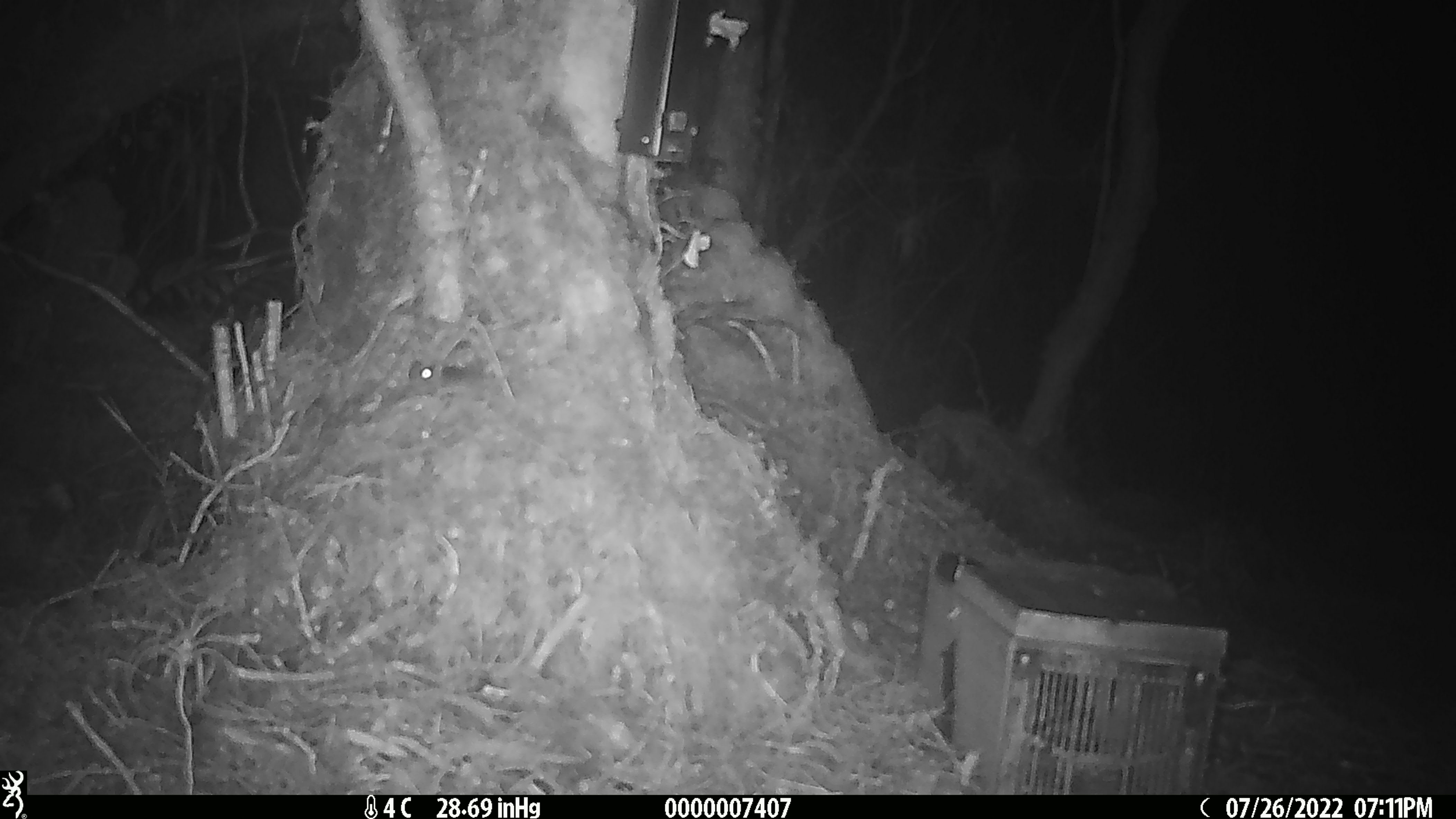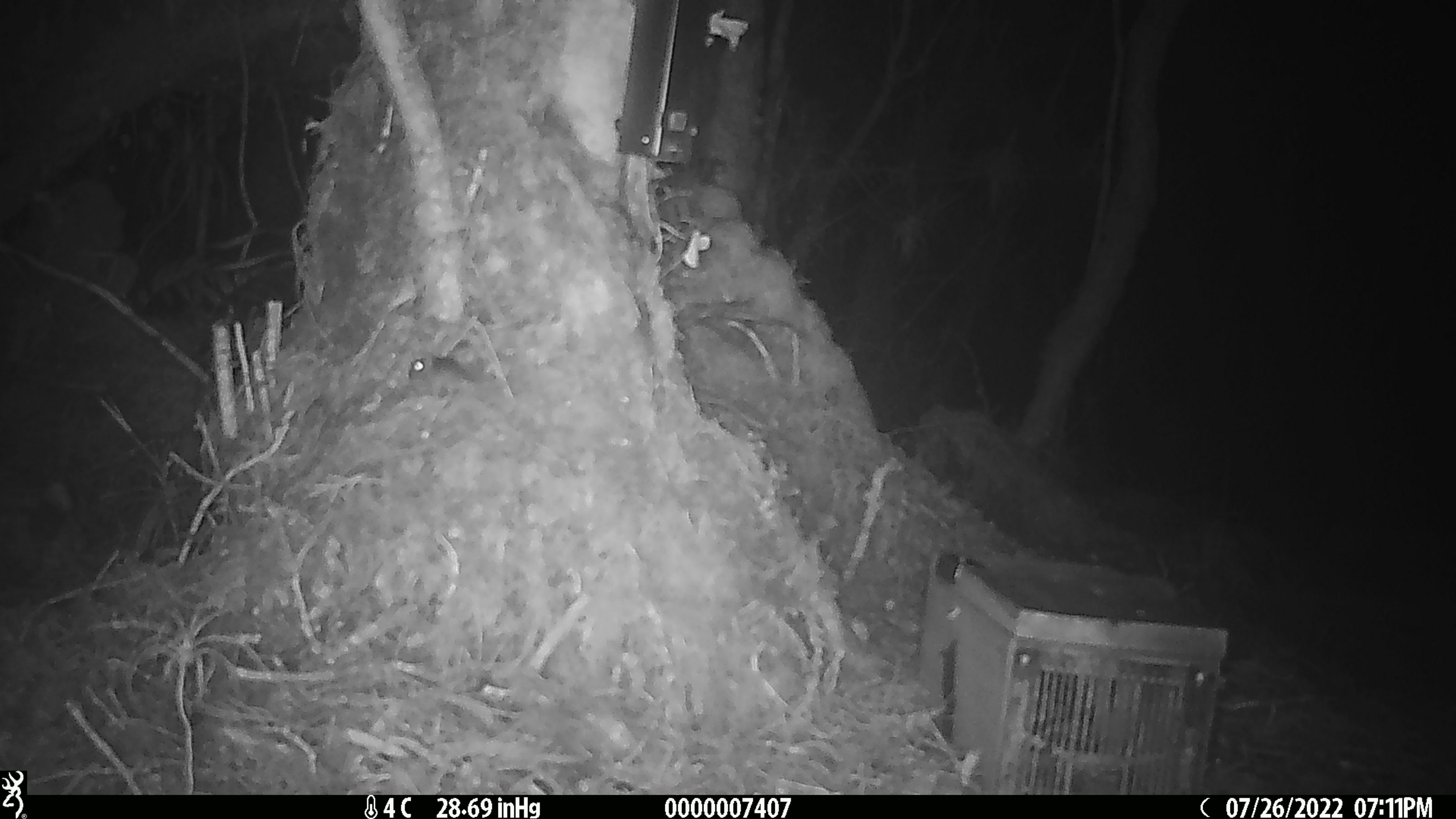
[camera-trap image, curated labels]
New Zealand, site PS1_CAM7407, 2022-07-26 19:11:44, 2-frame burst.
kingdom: Animalia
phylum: Chordata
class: Mammalia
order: Rodentia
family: Muridae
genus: Mus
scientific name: Mus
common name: mouse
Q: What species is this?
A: Mouse (Mus).